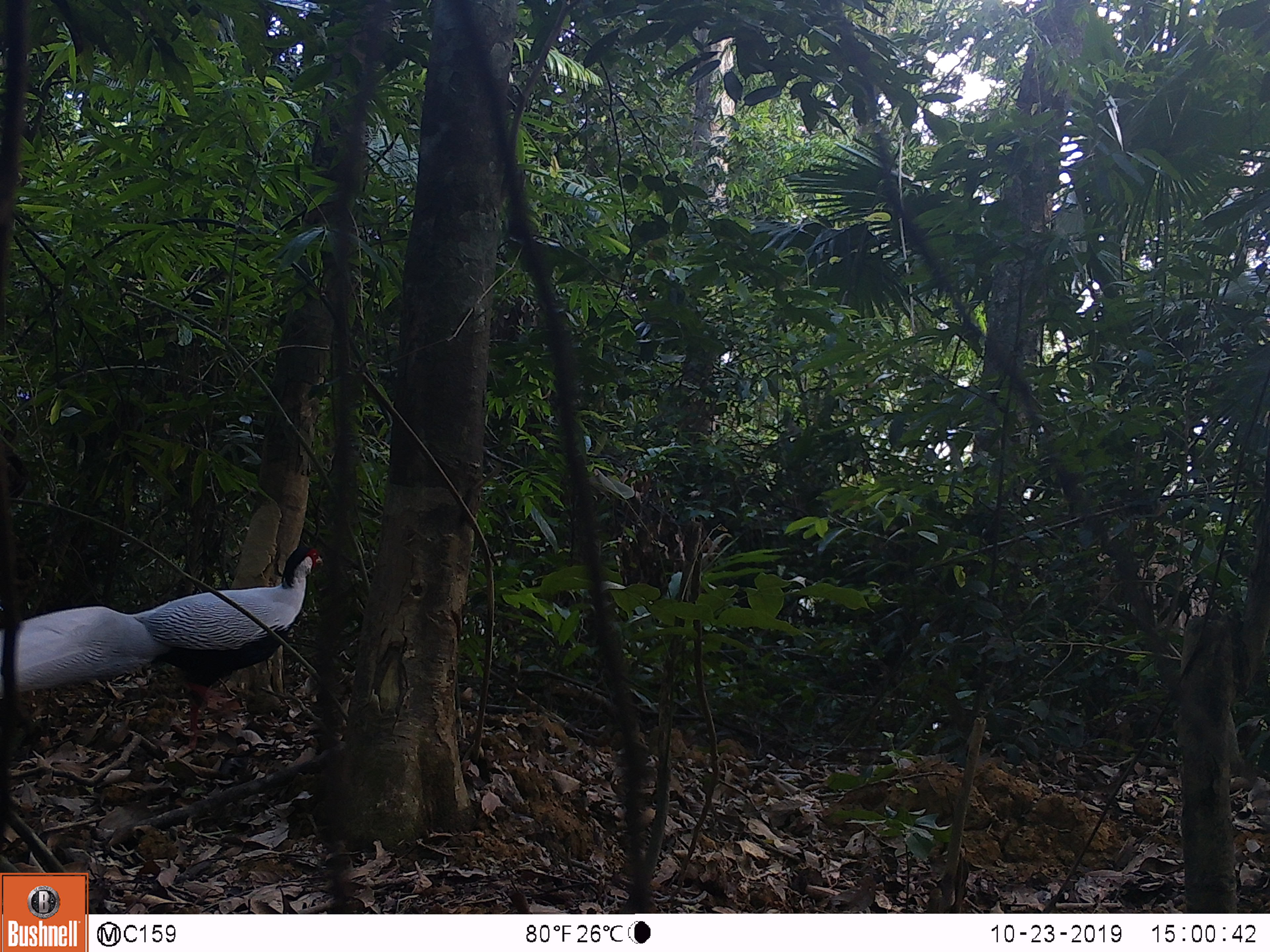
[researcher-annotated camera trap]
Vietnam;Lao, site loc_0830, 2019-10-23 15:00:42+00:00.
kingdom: Animalia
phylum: Chordata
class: Aves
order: Galliformes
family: Phasianidae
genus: Lophura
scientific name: Lophura nycthemera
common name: silver pheasant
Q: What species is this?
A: Silver pheasant (Lophura nycthemera).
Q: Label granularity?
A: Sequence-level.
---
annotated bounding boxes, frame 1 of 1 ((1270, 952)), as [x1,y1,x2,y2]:
silver pheasant: [0,534,322,749]